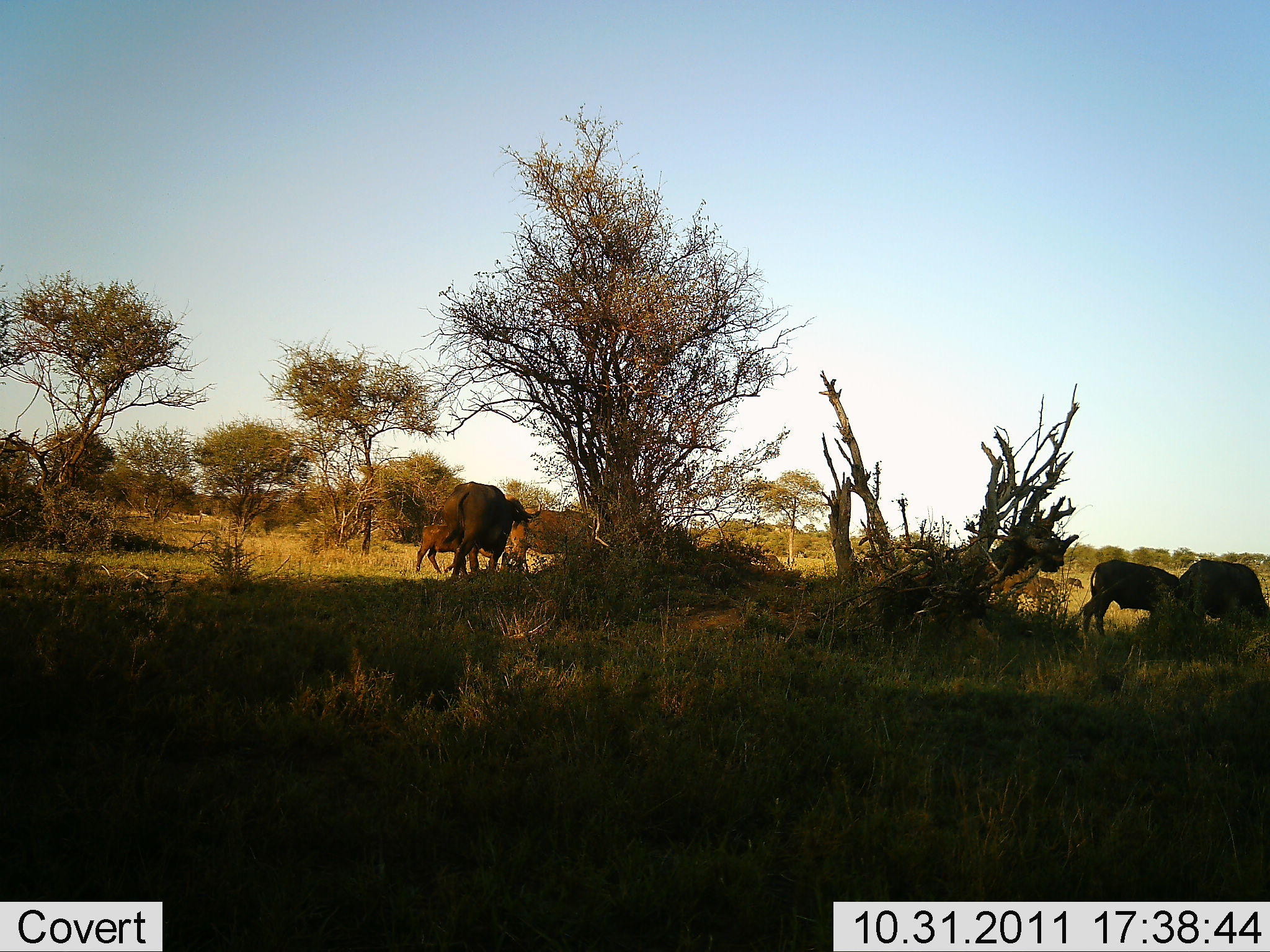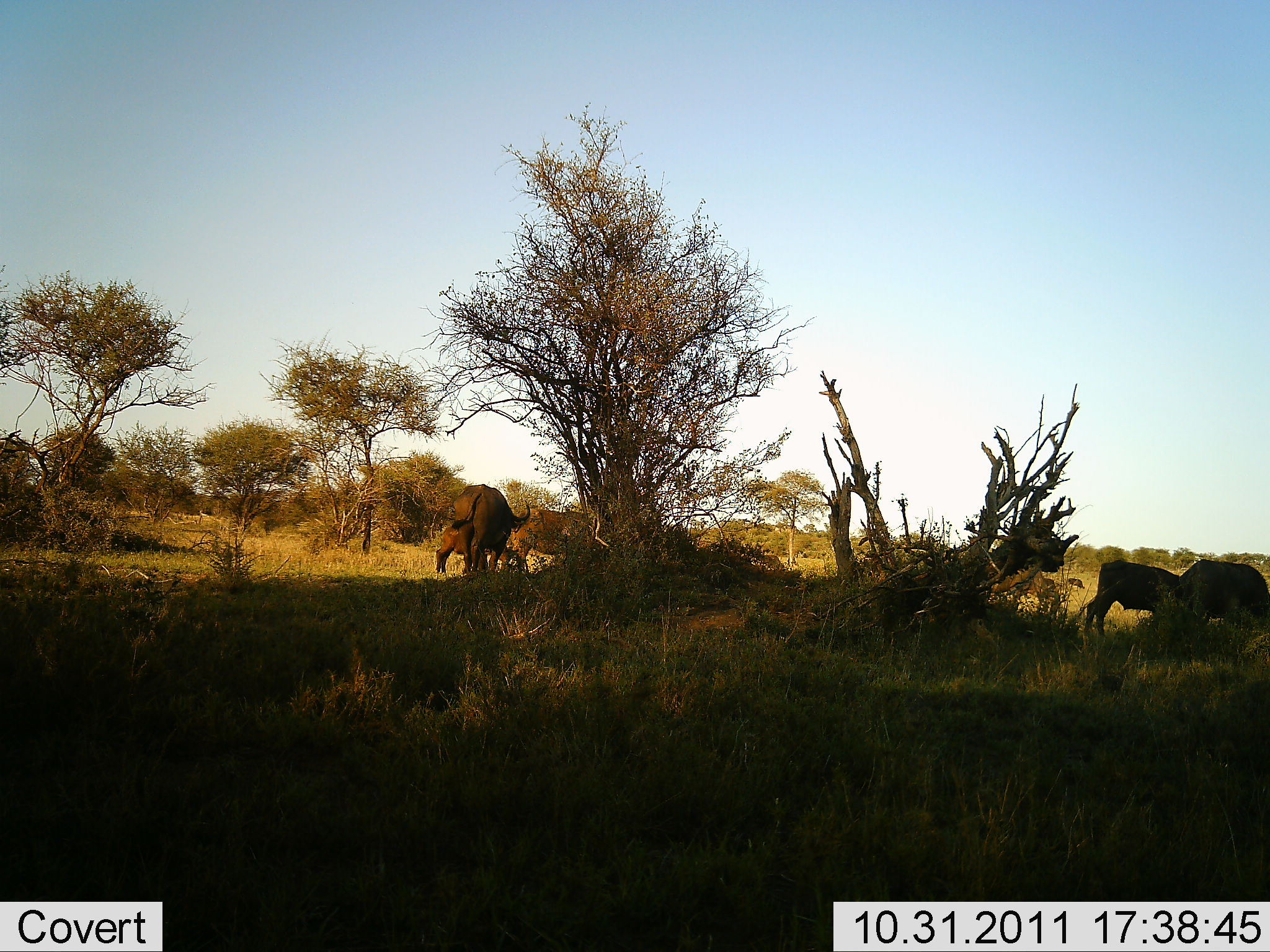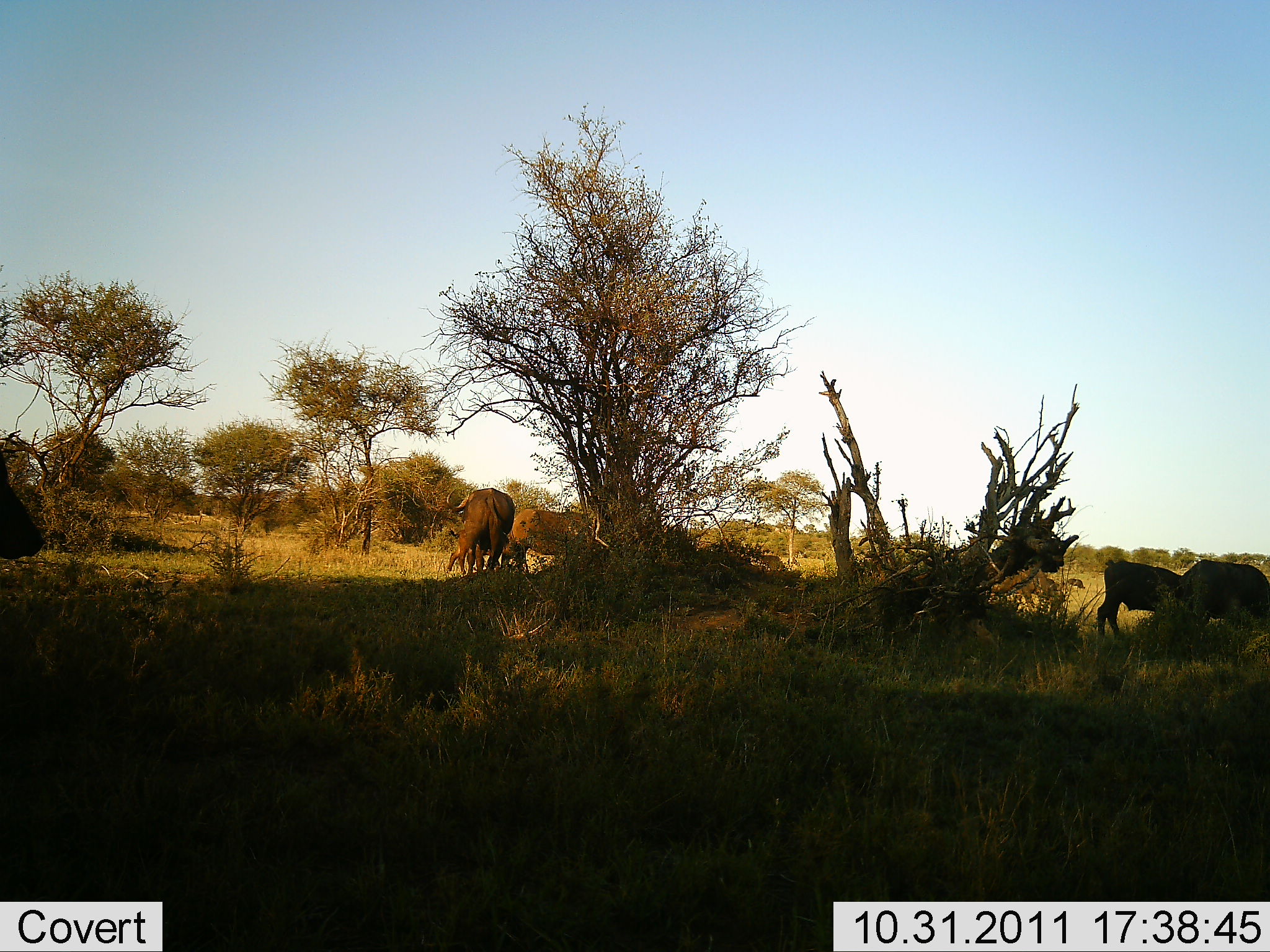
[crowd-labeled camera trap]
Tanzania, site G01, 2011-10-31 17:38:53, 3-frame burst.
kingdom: Animalia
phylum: Chordata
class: Mammalia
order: Artiodactyla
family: Bovidae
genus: Syncerus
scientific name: Syncerus caffer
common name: cape buffalo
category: buffalo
Buffalo (cape buffalo) (Syncerus caffer), count 6. Behavior (volunteer vote fractions): standing 27%, resting 0%, moving 45%, interacting 0%. Young present (vote fraction): 45%. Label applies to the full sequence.